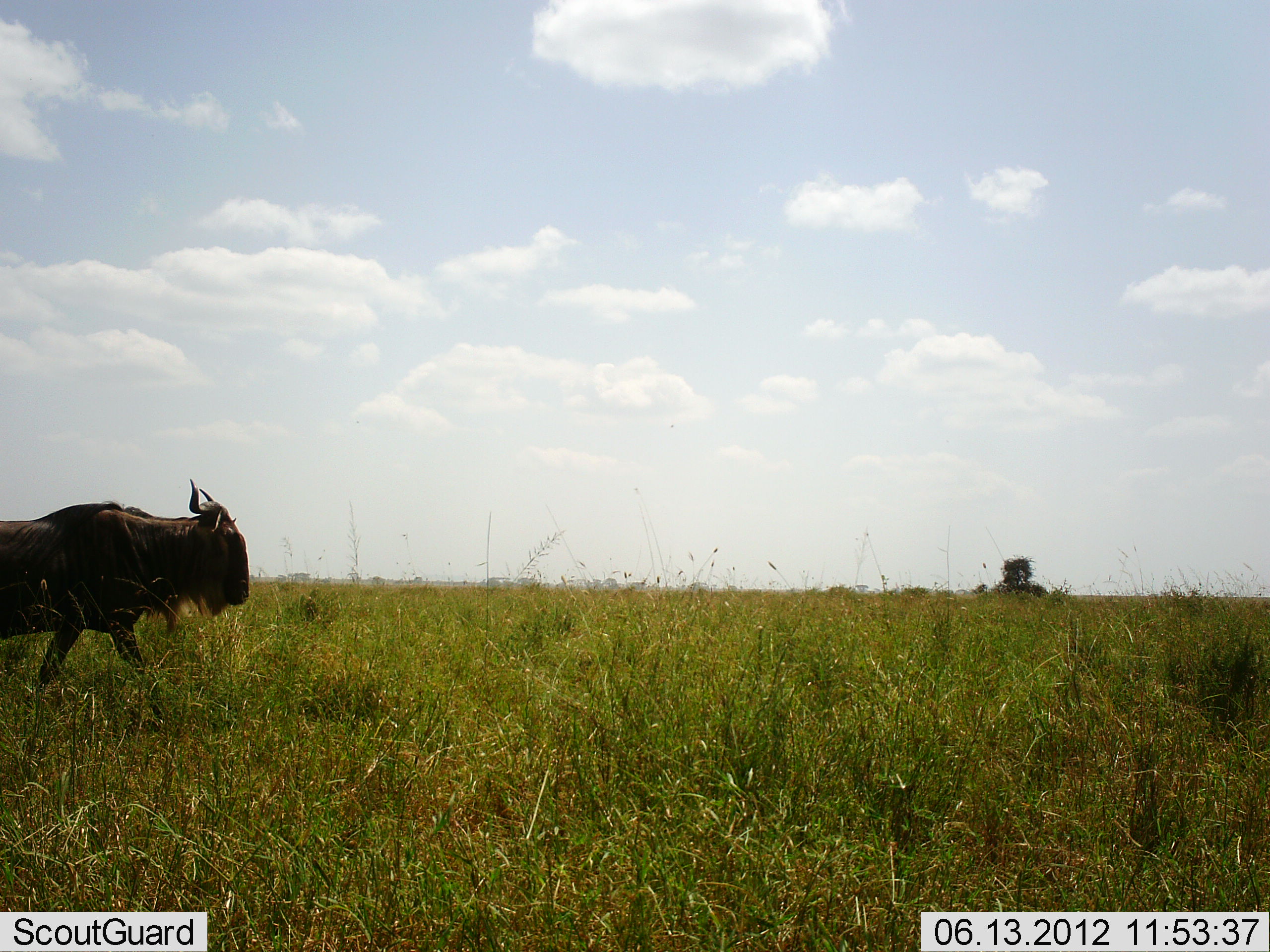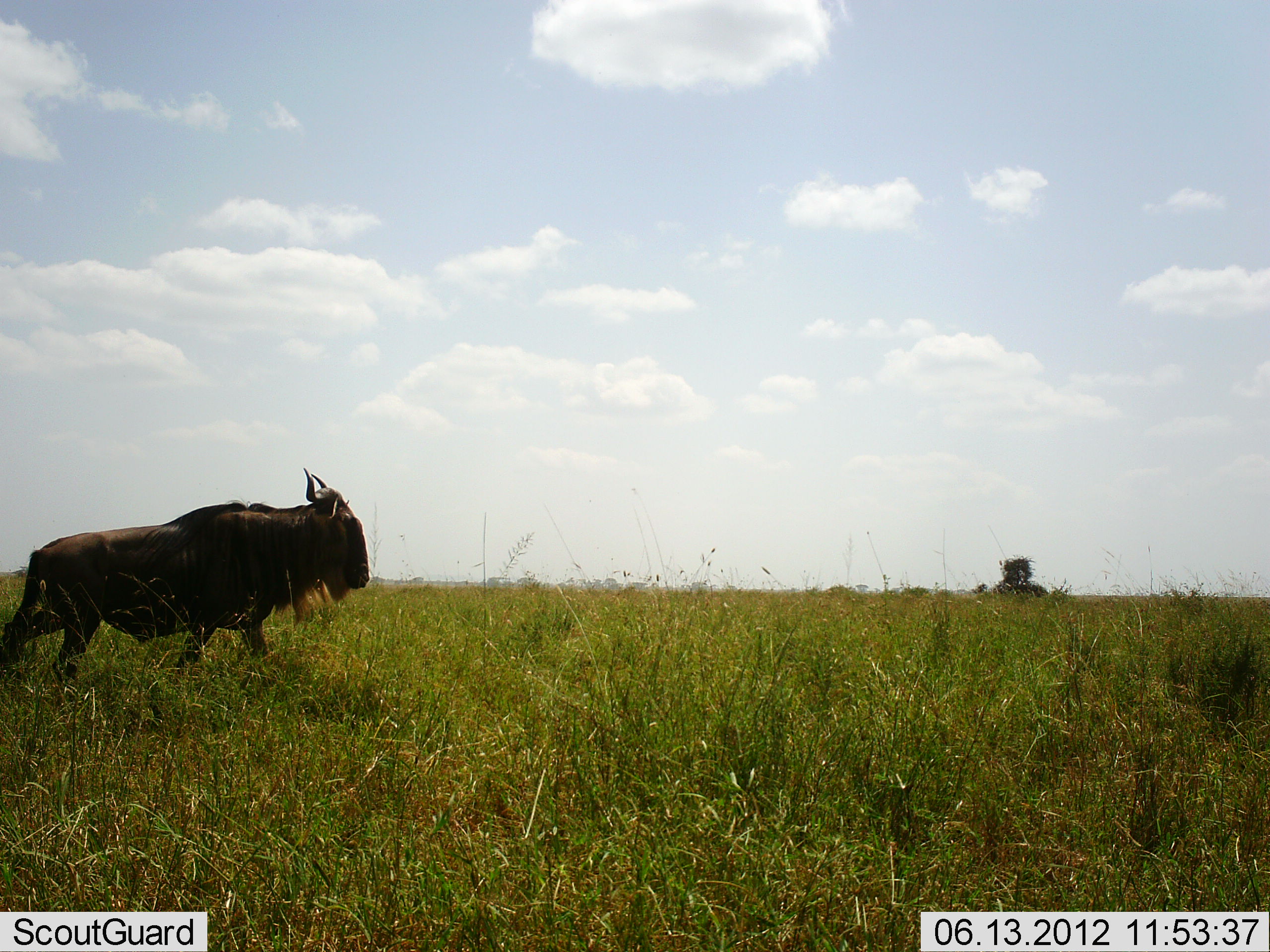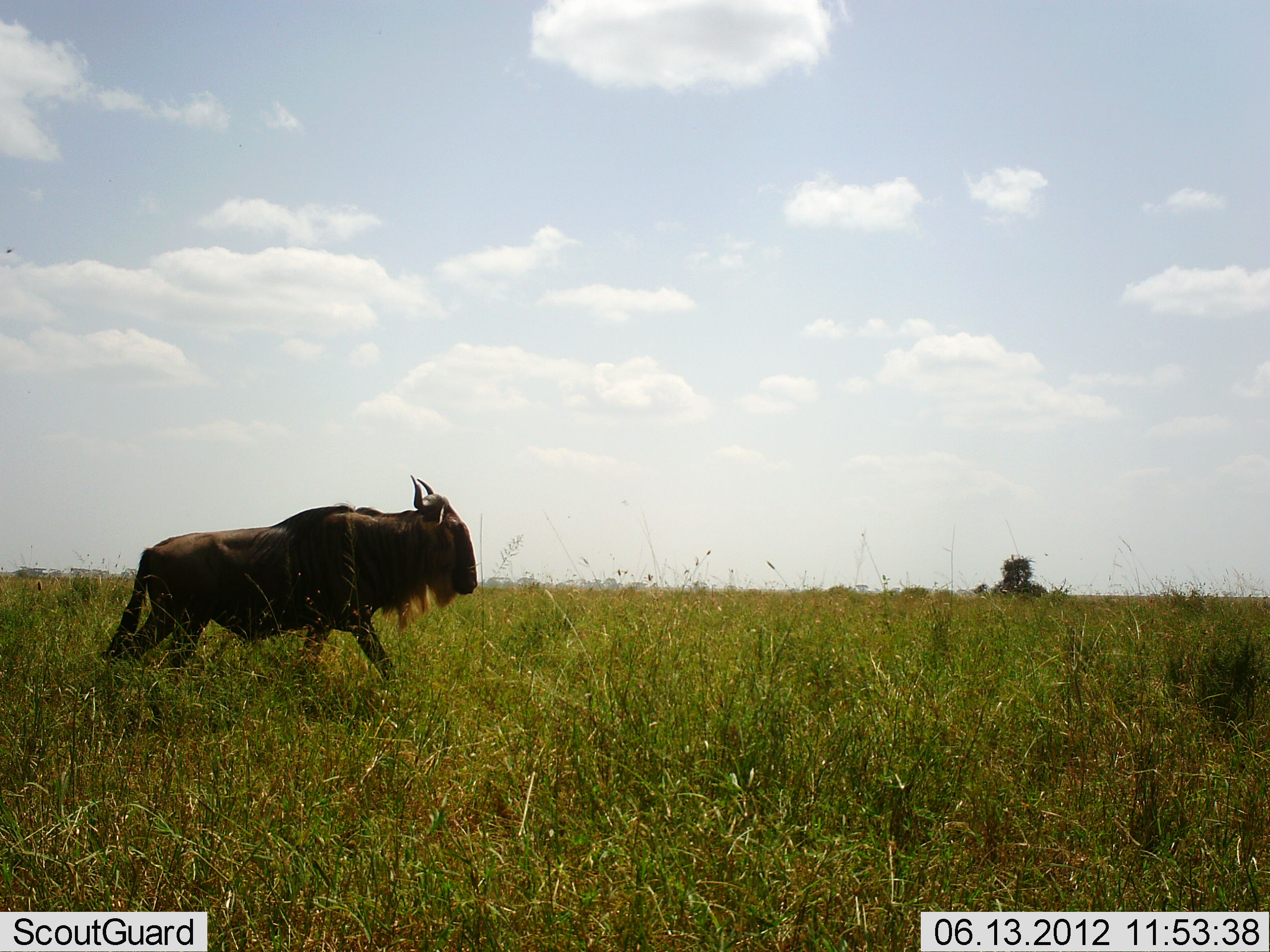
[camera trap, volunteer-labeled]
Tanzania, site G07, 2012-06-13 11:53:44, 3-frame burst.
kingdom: Animalia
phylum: Chordata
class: Mammalia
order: Artiodactyla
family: Bovidae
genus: Connochaetes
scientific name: Connochaetes taurinus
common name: blue wildebeest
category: wildebeest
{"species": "wildebeest (blue wildebeest) (Connochaetes taurinus)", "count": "1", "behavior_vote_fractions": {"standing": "20%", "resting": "0%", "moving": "80%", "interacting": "0%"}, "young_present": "0%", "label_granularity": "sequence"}